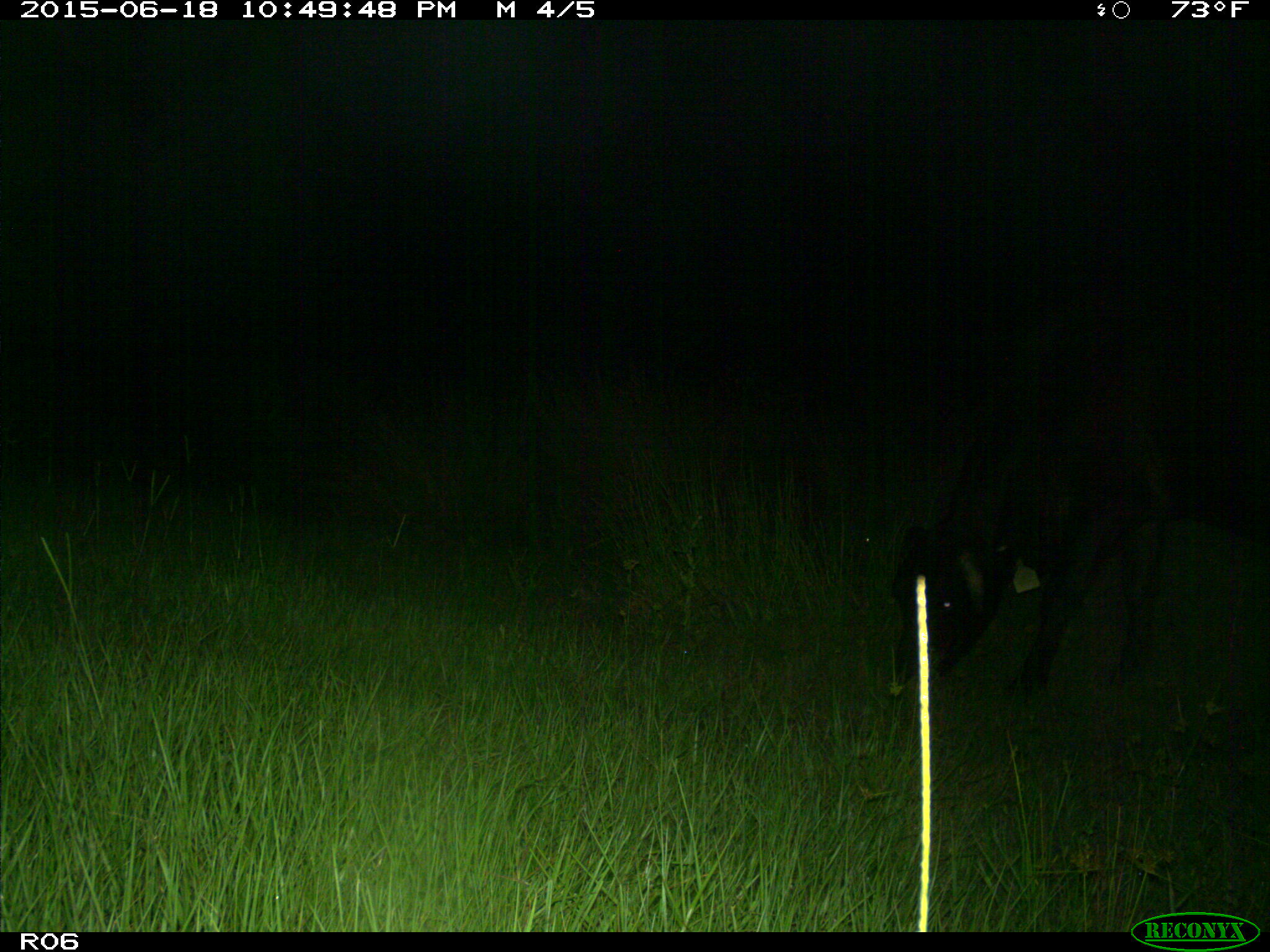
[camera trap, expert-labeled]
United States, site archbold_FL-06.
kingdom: Animalia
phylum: Chordata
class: Mammalia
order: Artiodactyla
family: Bovidae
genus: Bos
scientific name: Bos taurus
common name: domestic cow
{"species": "Bos taurus (domestic cow)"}